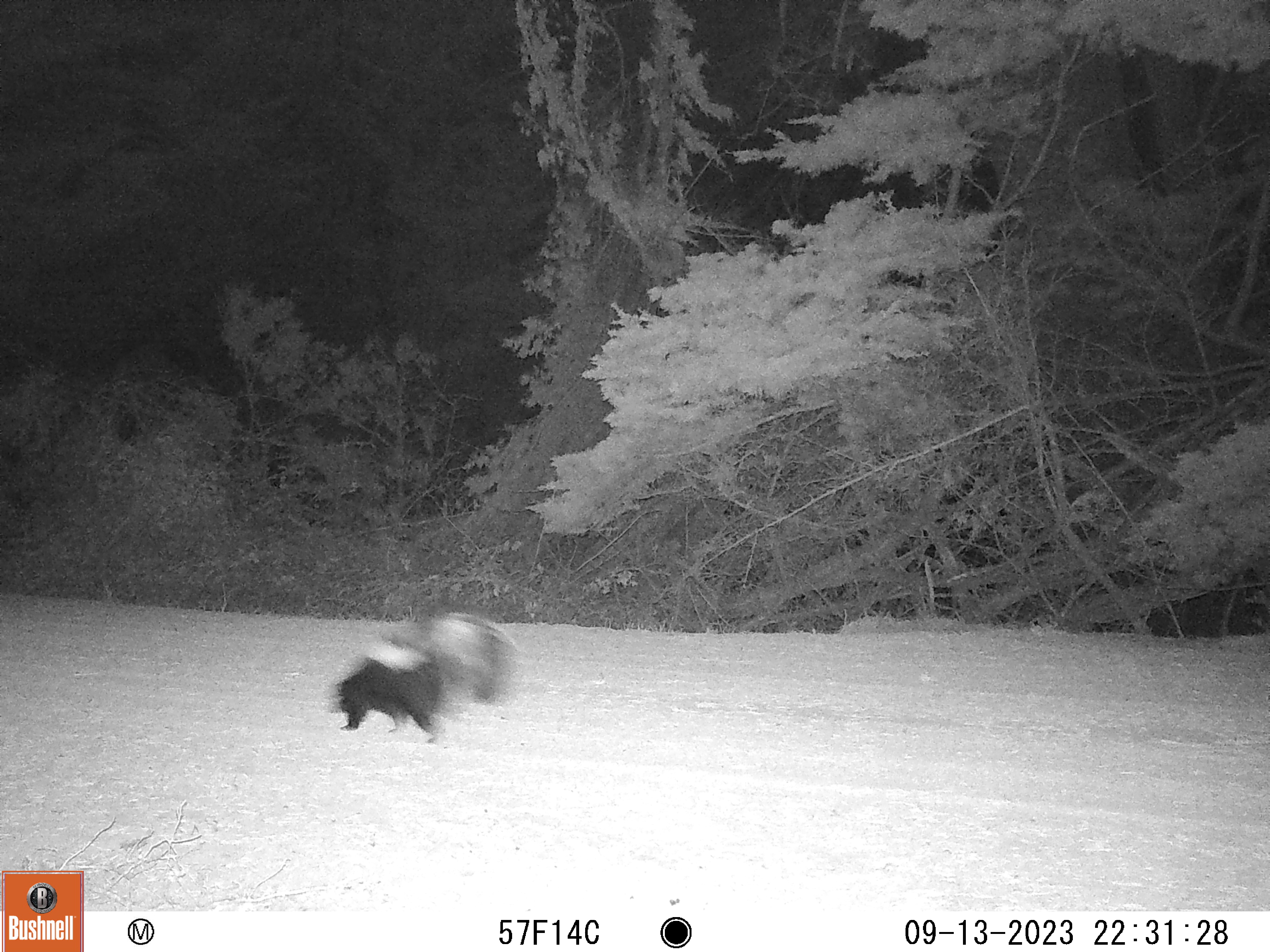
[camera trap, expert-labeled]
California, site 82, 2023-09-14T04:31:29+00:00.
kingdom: Animalia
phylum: Chordata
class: Mammalia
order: Carnivora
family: Mephitidae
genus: Mephitis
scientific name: Mephitis mephitis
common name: striped skunk